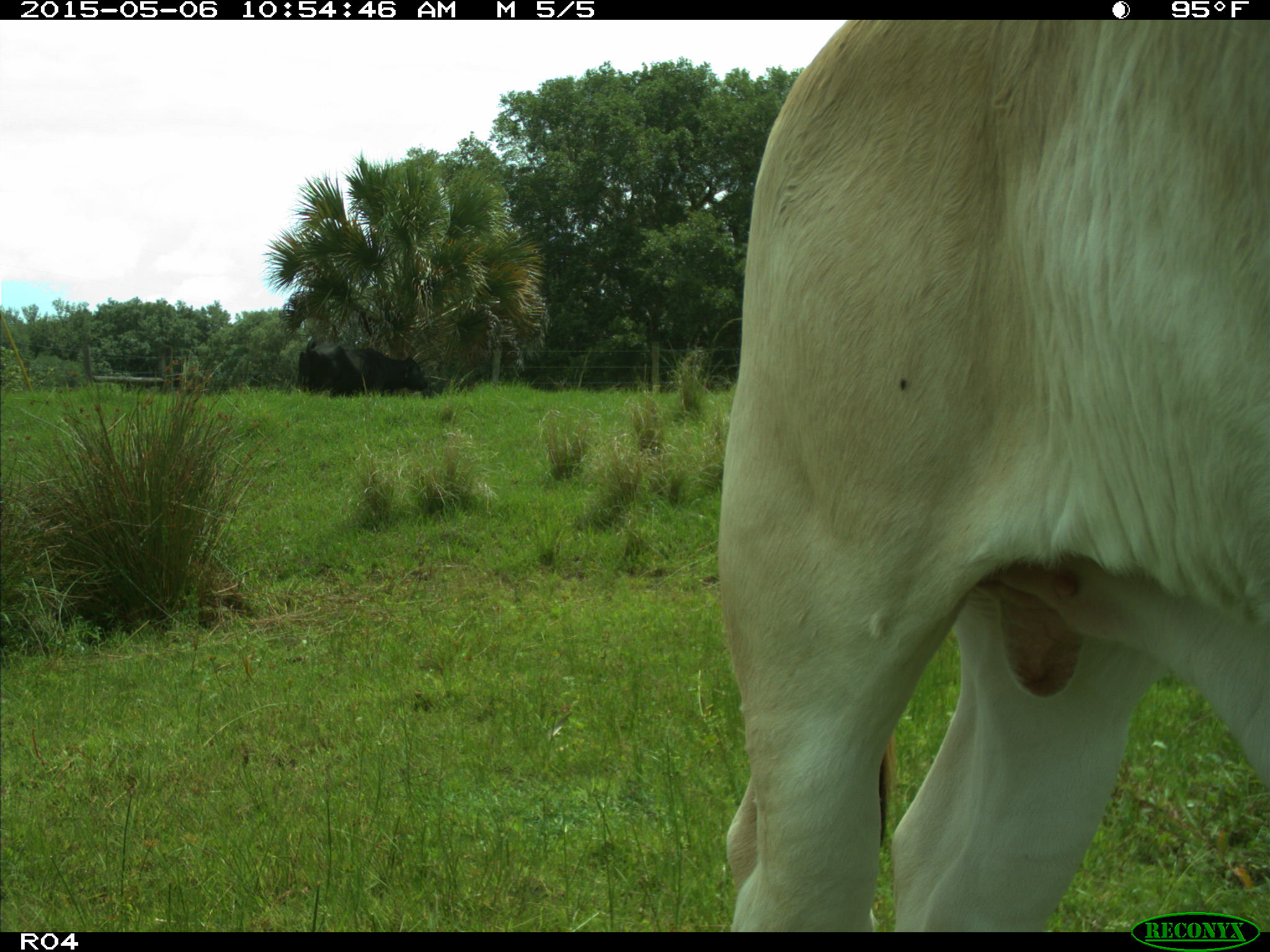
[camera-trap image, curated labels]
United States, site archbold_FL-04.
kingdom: Animalia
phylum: Chordata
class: Mammalia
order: Artiodactyla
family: Bovidae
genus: Bos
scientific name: Bos taurus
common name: domestic cow